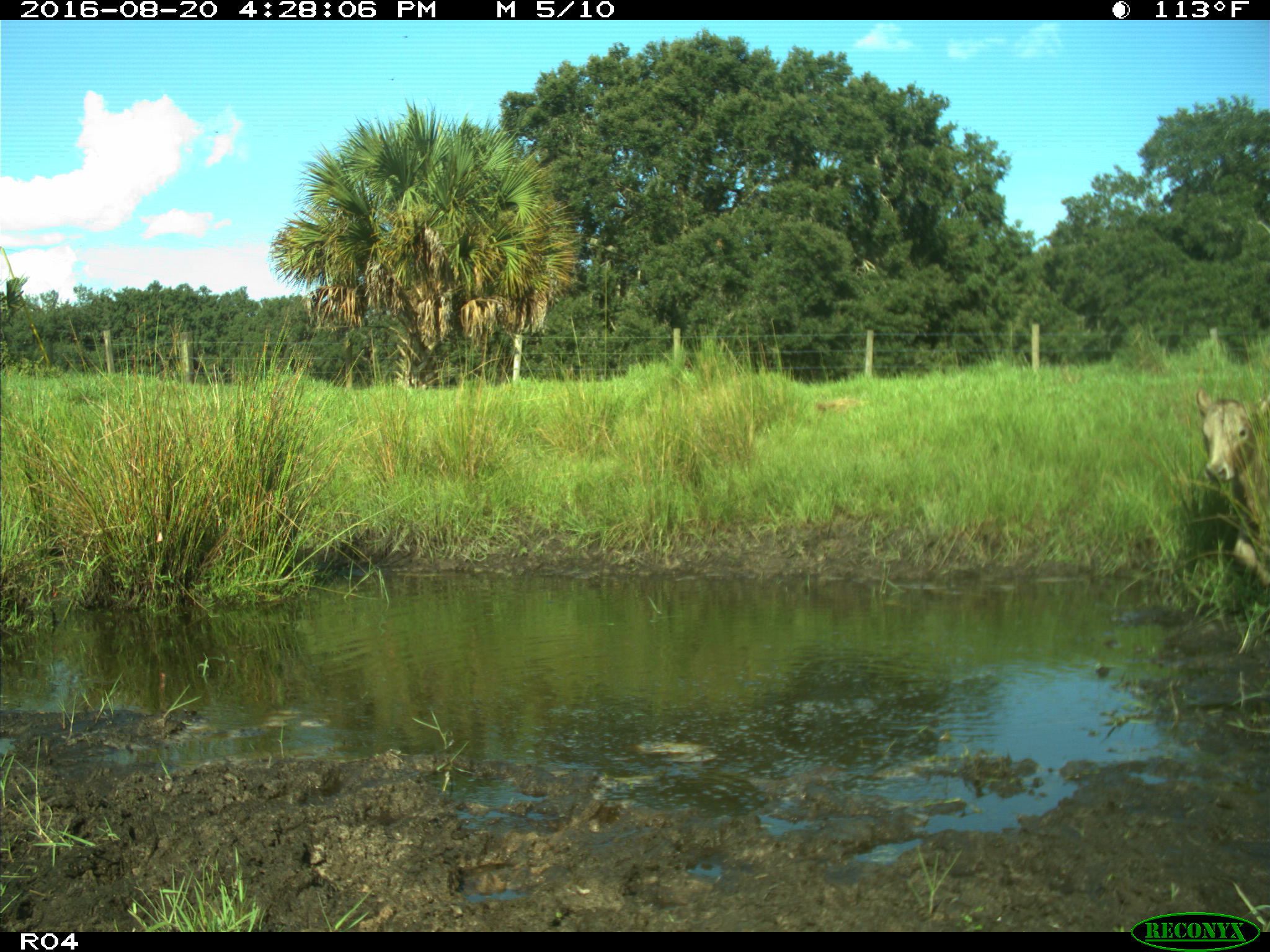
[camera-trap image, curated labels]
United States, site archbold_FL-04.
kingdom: Animalia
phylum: Chordata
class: Mammalia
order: Artiodactyla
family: Bovidae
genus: Bos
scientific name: Bos taurus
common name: domestic cow